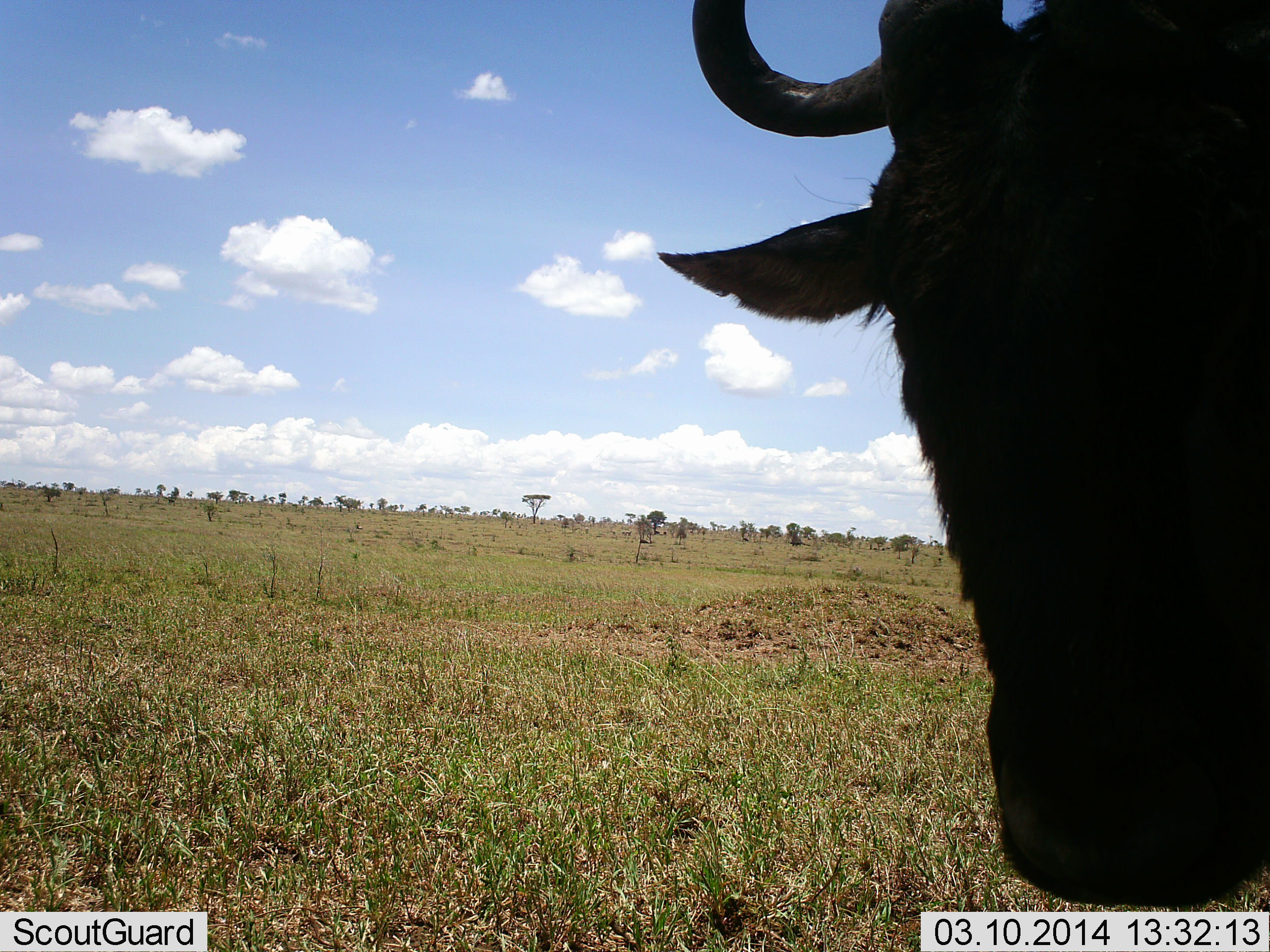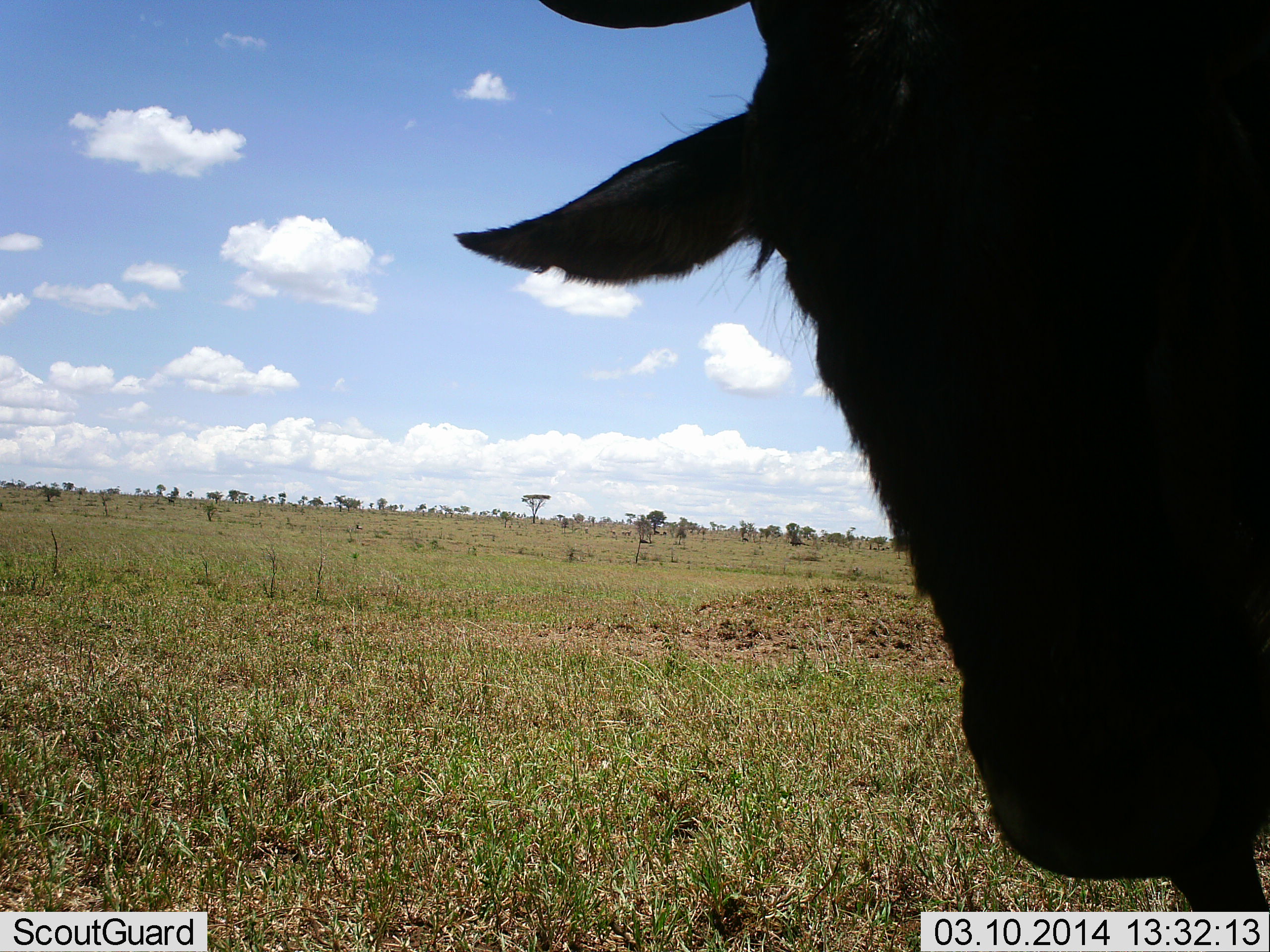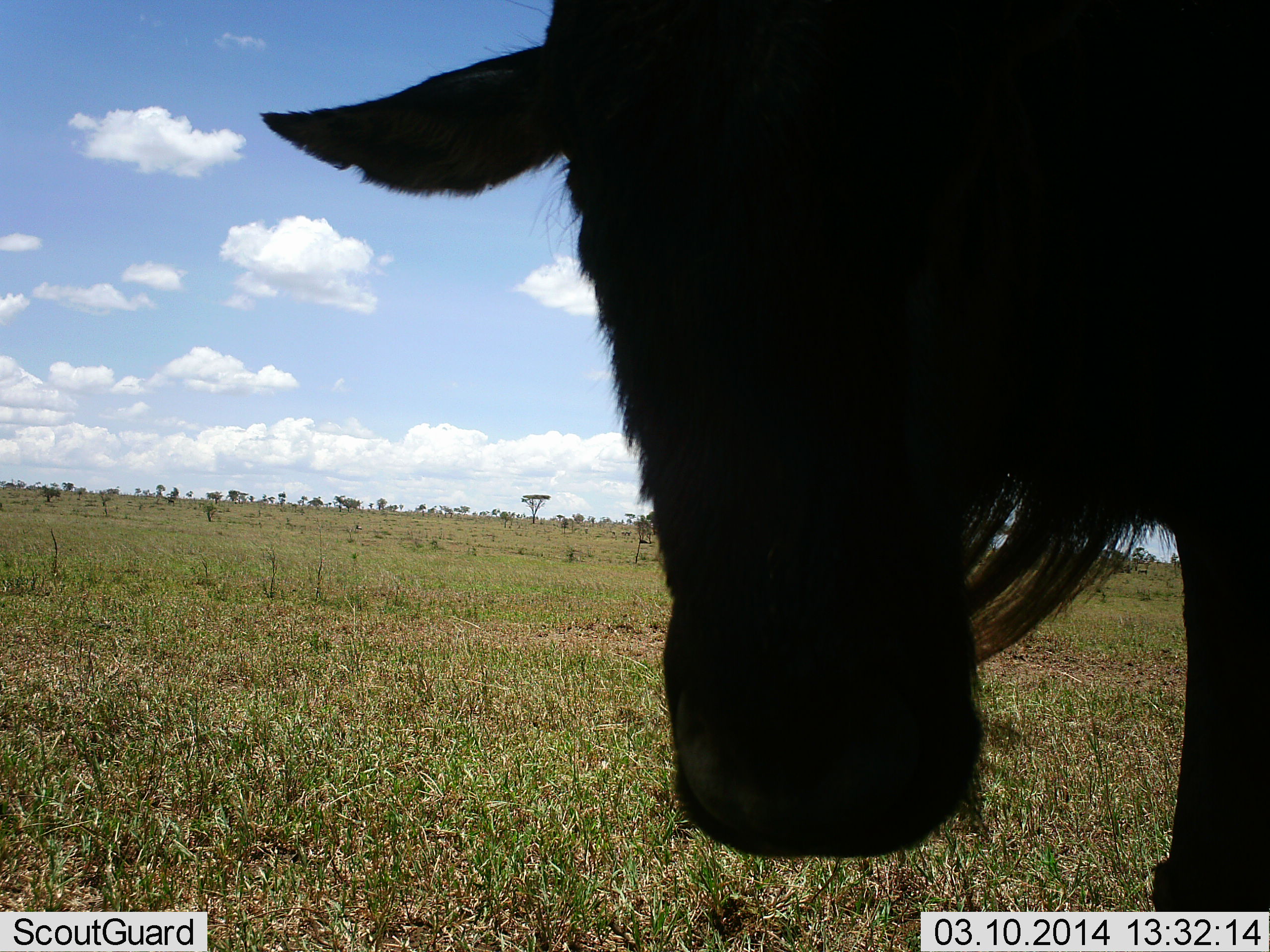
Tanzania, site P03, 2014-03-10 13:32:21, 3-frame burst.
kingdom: Animalia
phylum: Chordata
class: Mammalia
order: Artiodactyla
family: Bovidae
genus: Connochaetes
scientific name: Connochaetes taurinus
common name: blue wildebeest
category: wildebeest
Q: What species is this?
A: Wildebeest (blue wildebeest) (Connochaetes taurinus).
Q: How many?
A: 1.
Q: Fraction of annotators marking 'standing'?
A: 50%.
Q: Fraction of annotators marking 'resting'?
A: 10%.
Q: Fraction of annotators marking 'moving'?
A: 50%.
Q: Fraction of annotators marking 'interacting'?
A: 0%.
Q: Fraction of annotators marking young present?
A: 0%.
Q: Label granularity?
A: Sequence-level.